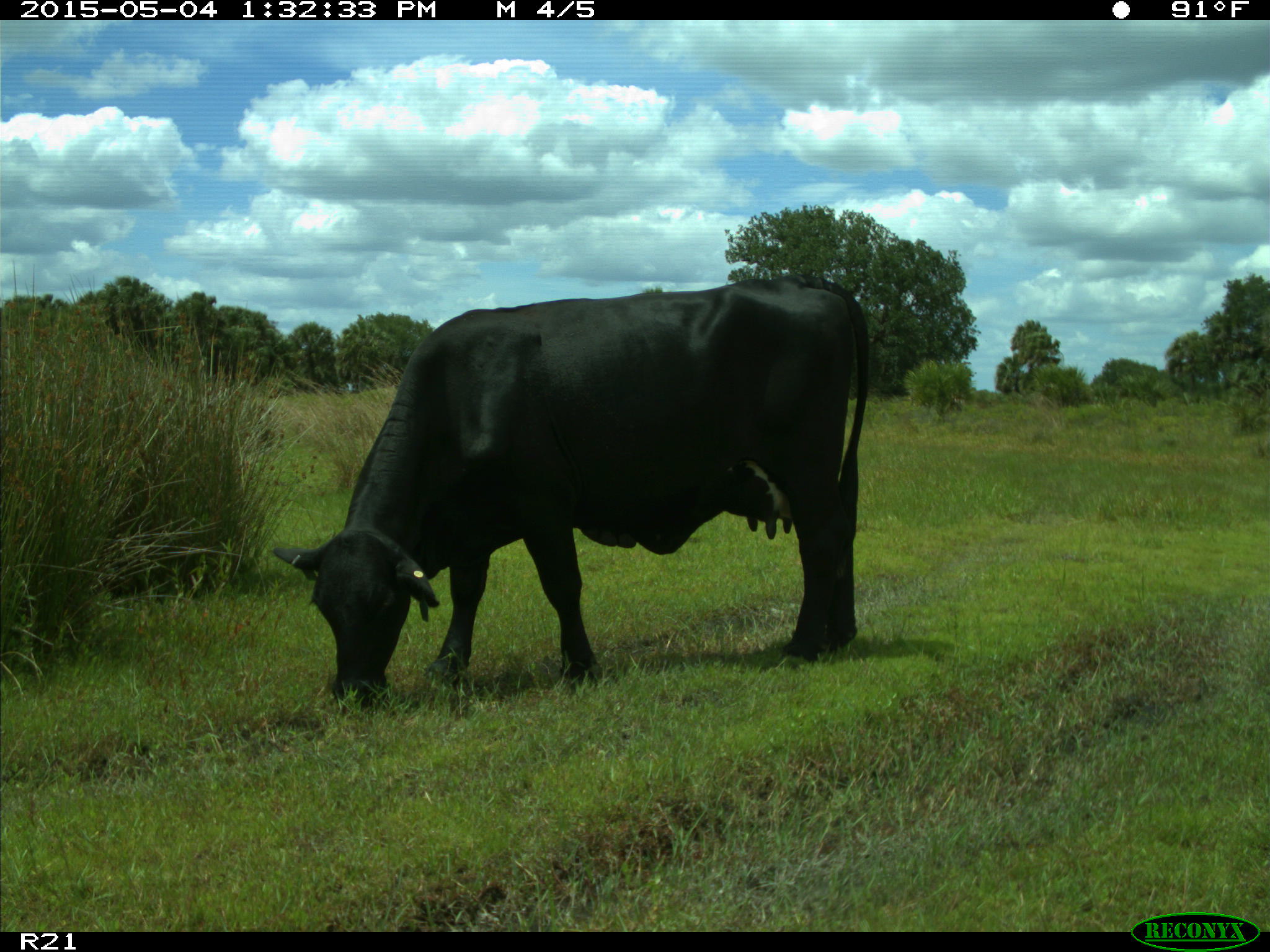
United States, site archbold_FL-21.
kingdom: Animalia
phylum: Chordata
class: Mammalia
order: Artiodactyla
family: Bovidae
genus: Bos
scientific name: Bos taurus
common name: domestic cow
Bos taurus (domestic cow).